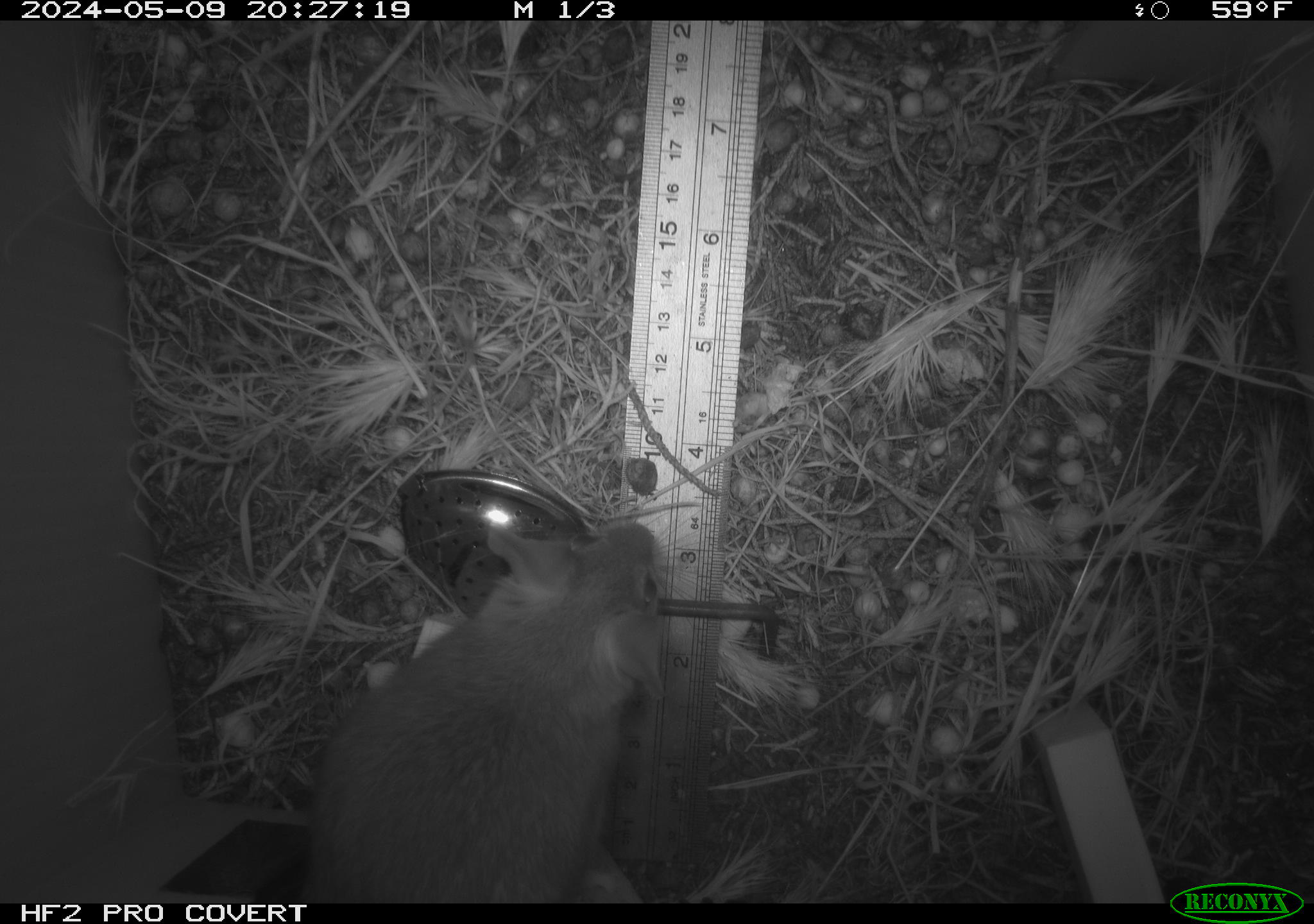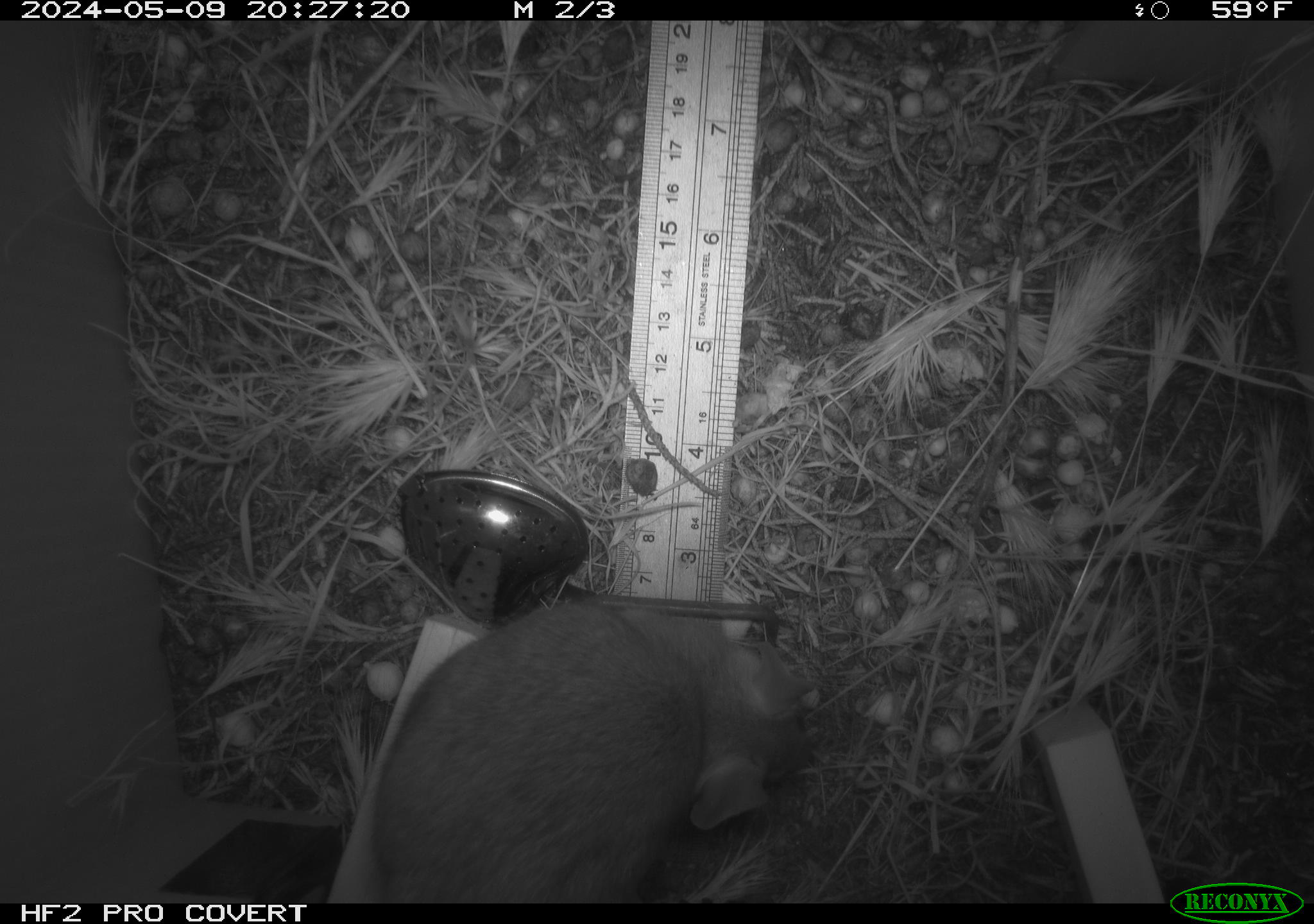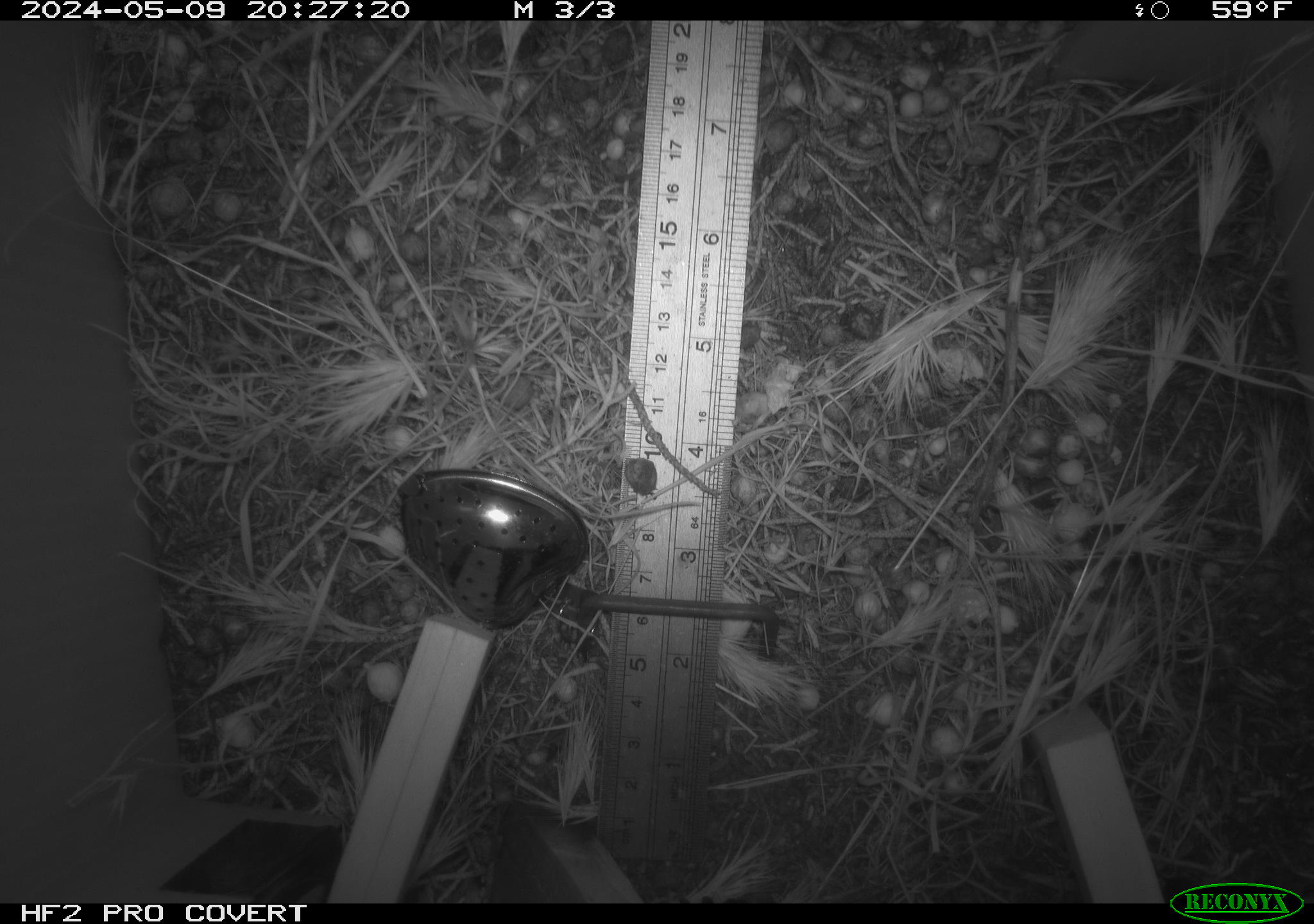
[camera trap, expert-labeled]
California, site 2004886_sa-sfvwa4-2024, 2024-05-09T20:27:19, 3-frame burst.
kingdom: Animalia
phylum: Chordata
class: Mammalia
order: Rodentia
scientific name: Rodentia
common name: mouse species